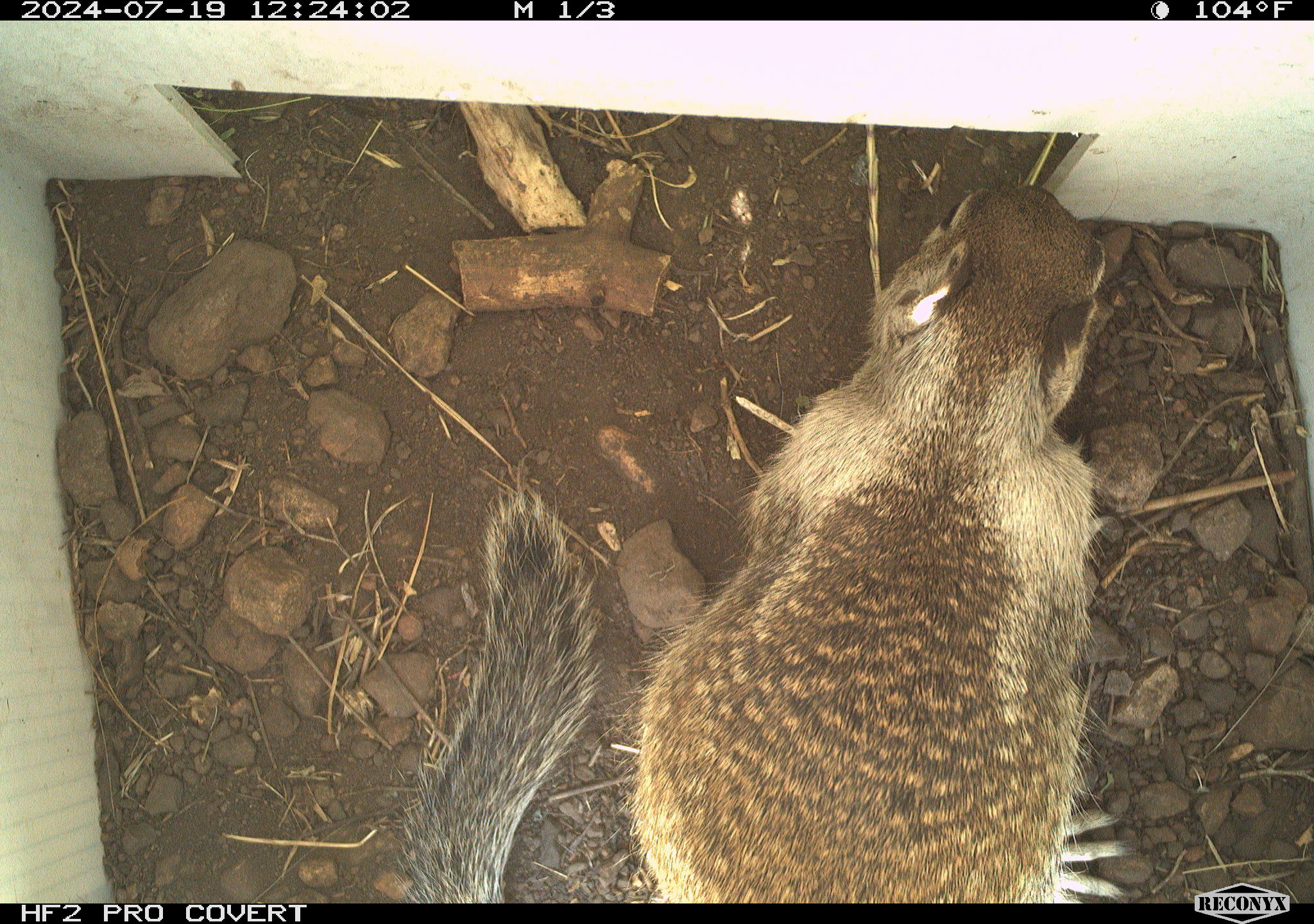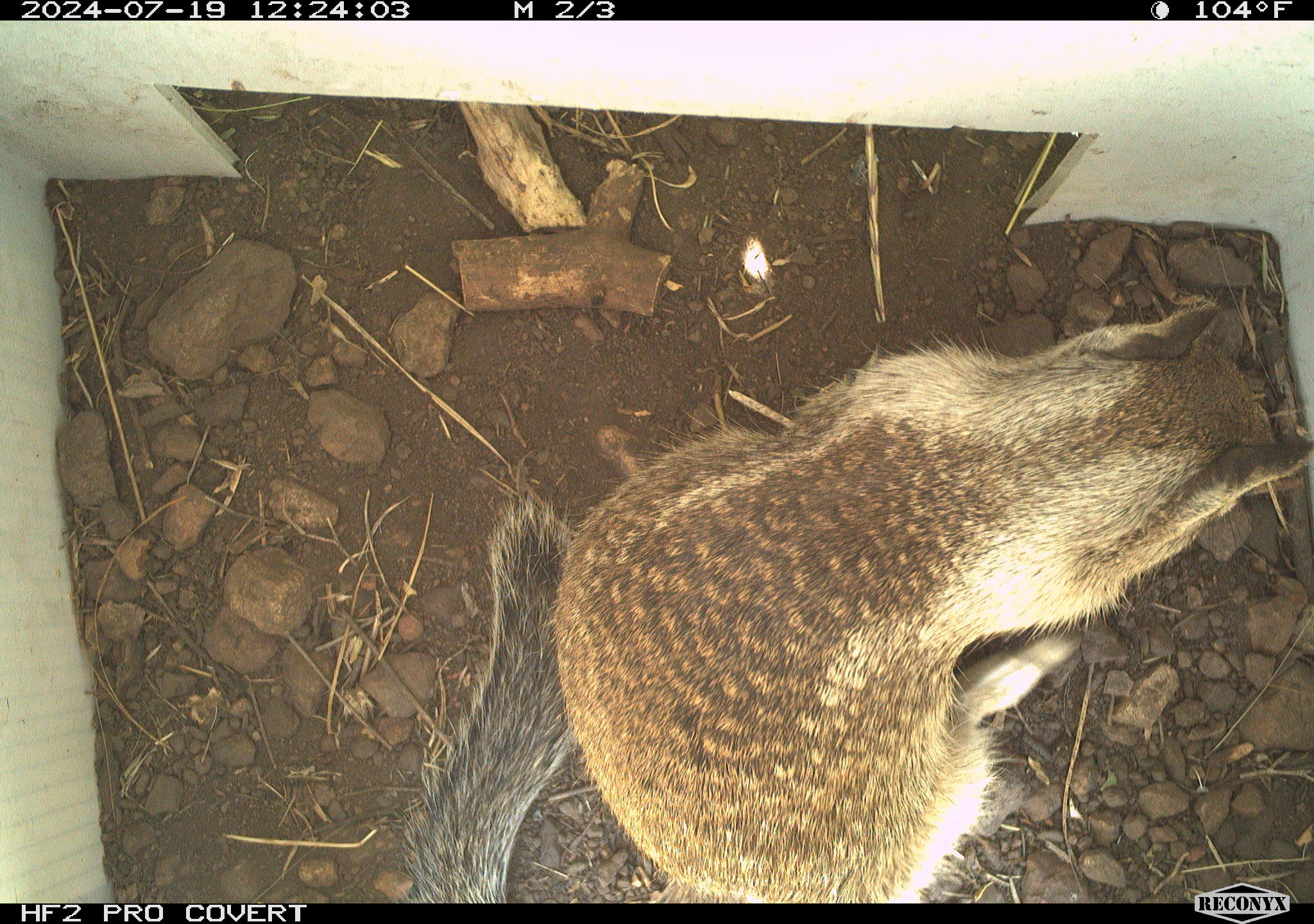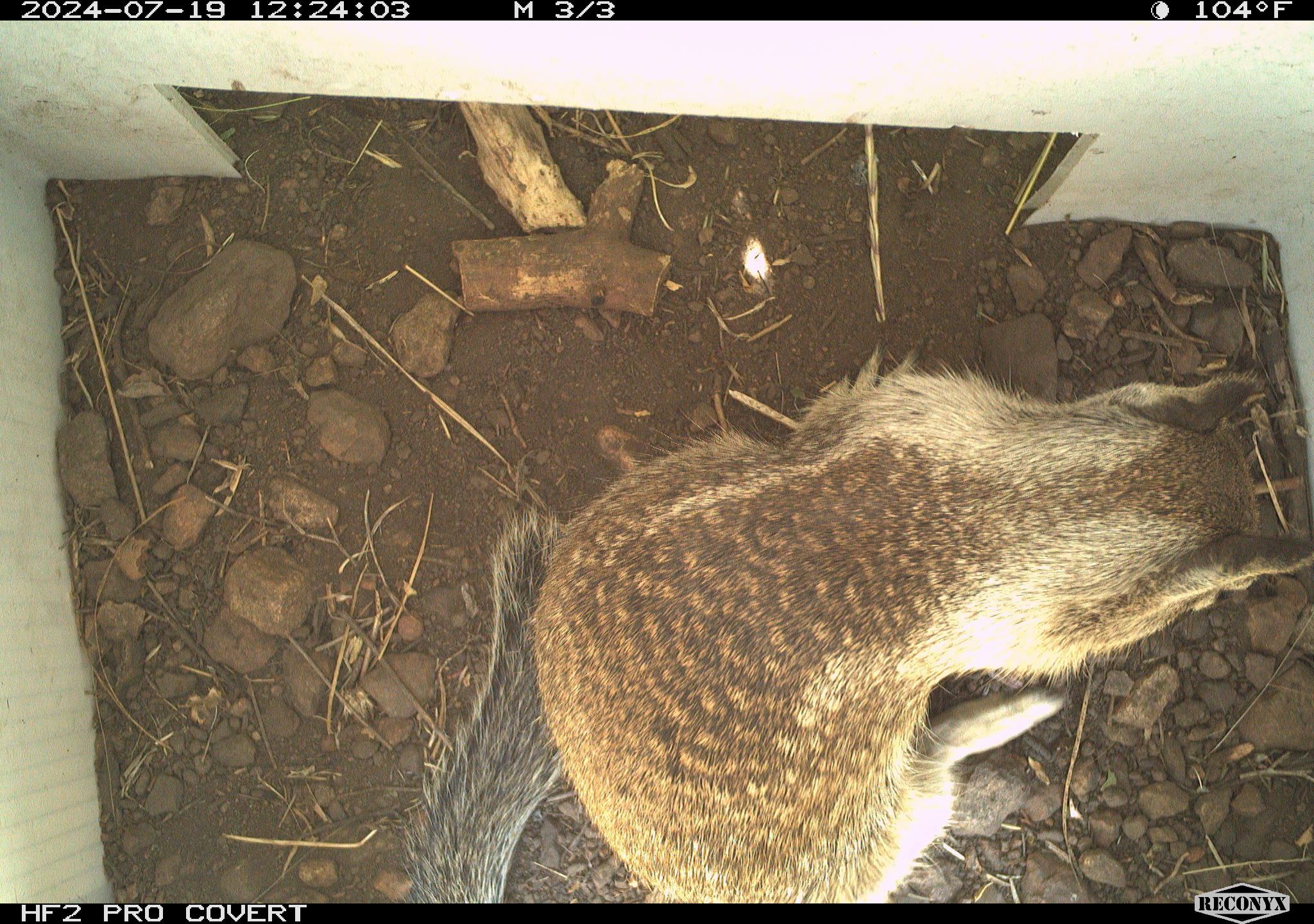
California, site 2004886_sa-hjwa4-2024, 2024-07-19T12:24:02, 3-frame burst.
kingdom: Animalia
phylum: Chordata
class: Mammalia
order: Rodentia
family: Sciuridae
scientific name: Sciuridae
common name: squirrels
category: sciuridae family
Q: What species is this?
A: Sciuridae family (squirrels) (Sciuridae).